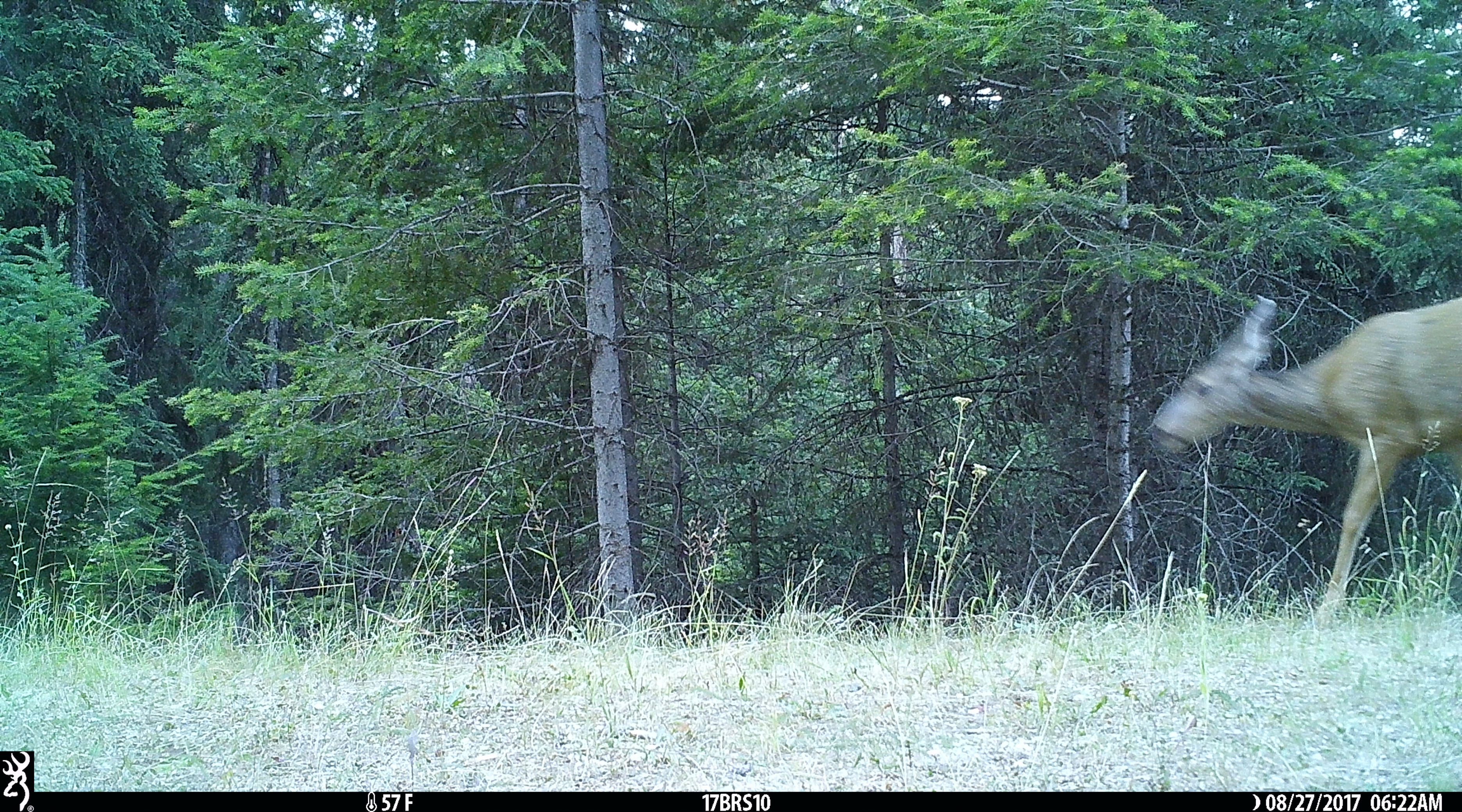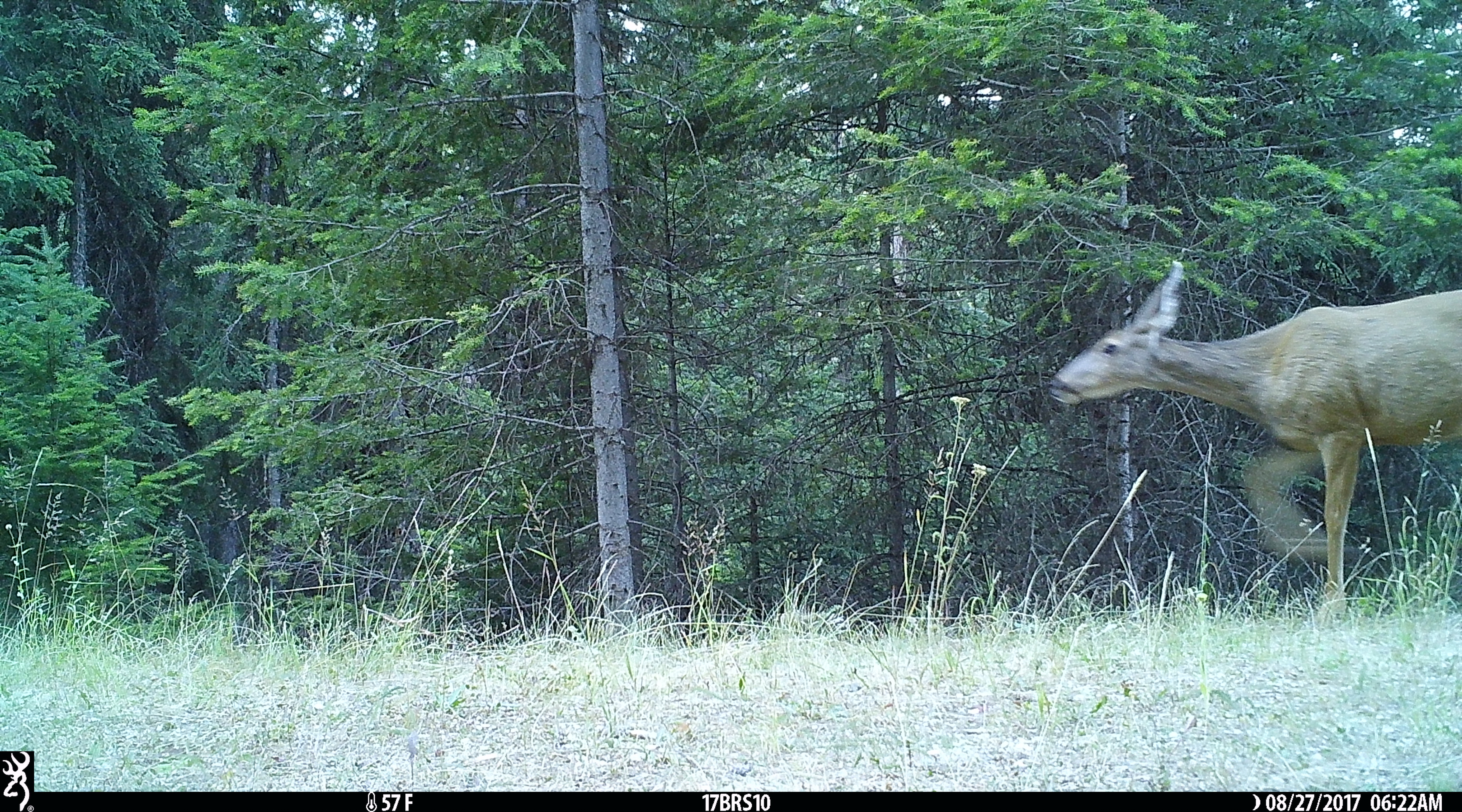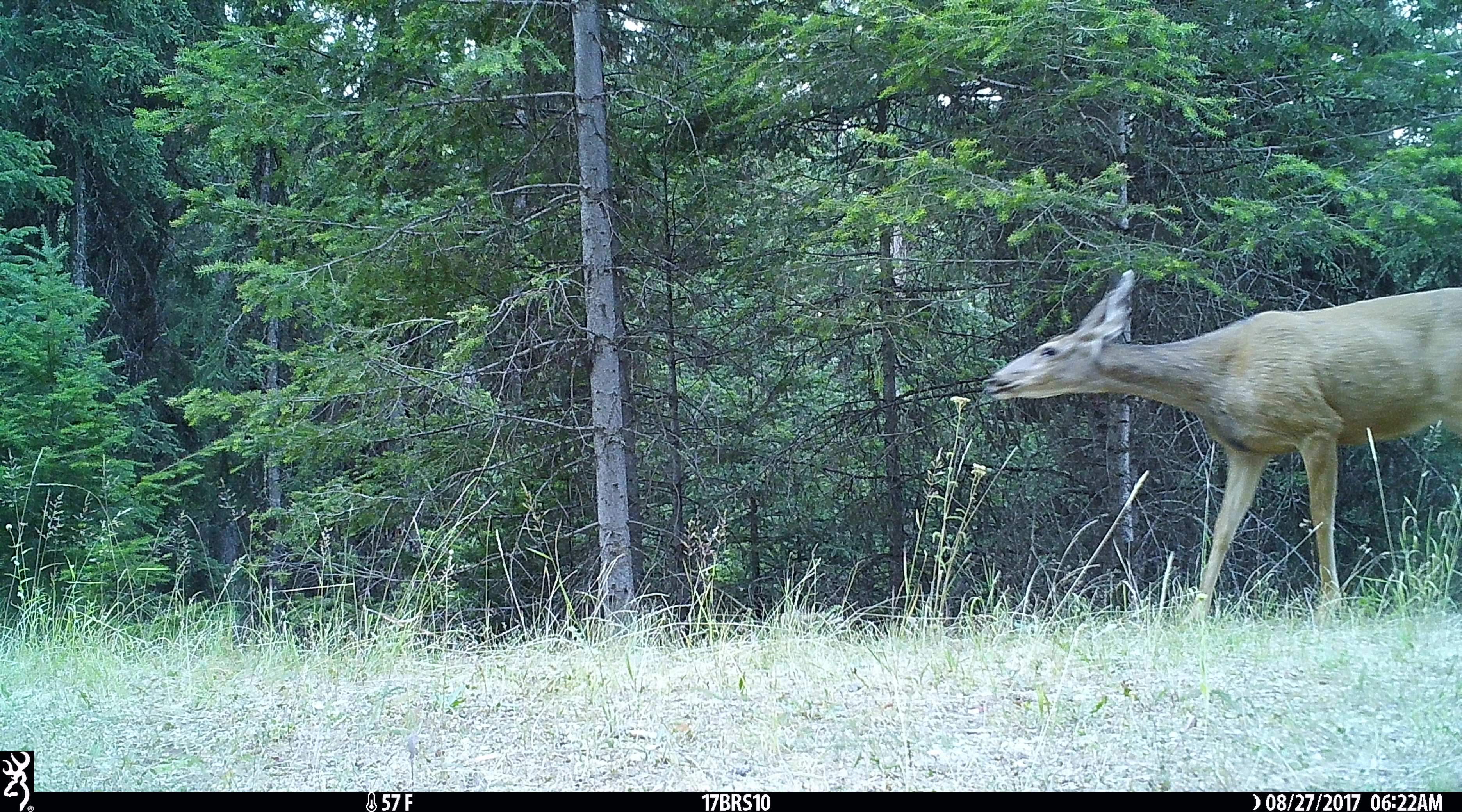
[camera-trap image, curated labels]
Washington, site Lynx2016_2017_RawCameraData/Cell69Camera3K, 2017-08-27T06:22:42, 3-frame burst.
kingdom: Animalia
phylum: Chordata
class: Mammalia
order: Artiodactyla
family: Cervidae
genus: Odocoileus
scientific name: Odocoileus hemionus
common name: mule deer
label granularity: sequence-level